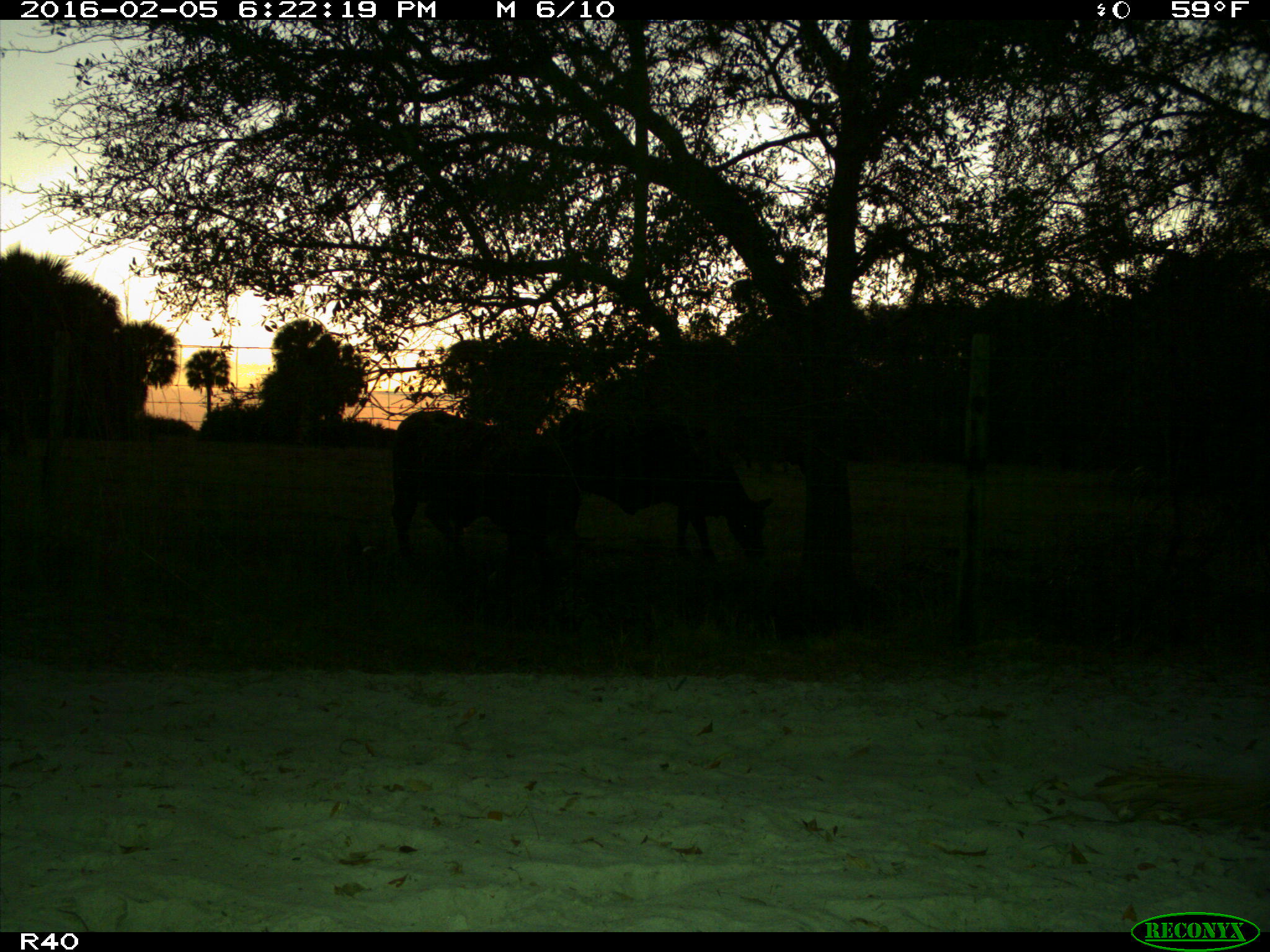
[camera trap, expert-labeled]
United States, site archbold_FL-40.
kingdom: Animalia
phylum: Chordata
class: Mammalia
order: Artiodactyla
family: Bovidae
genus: Bos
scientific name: Bos taurus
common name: domestic cow